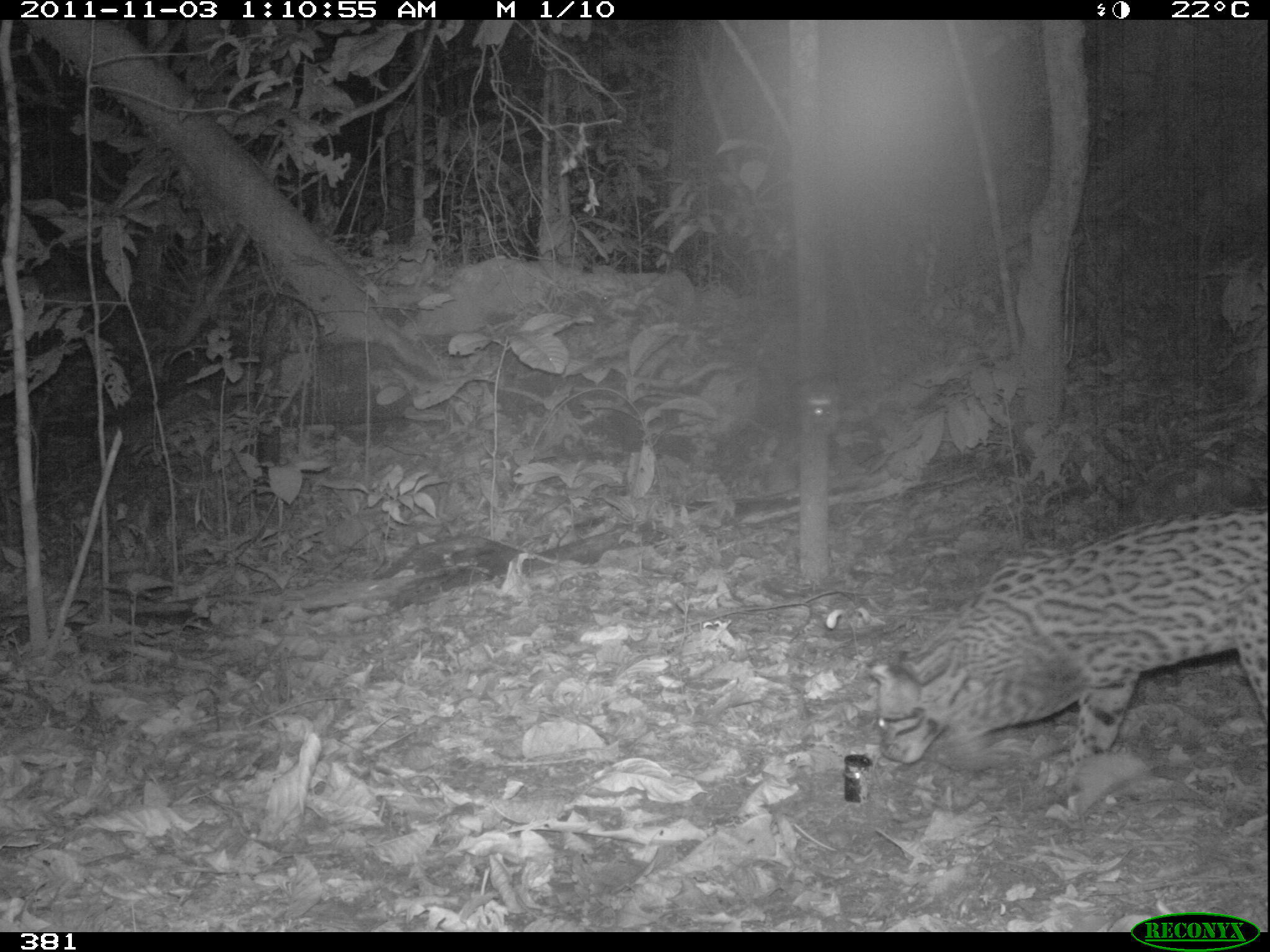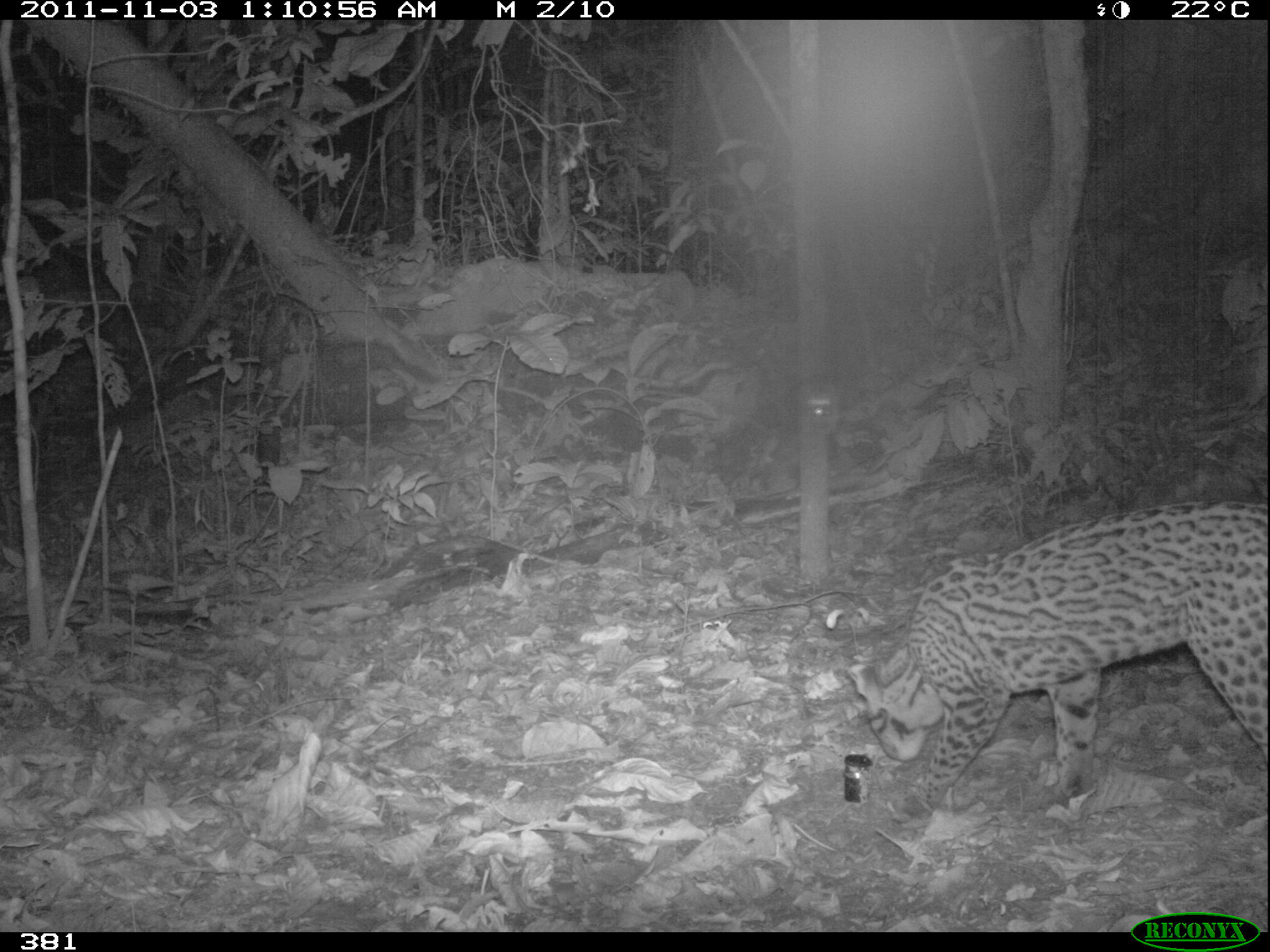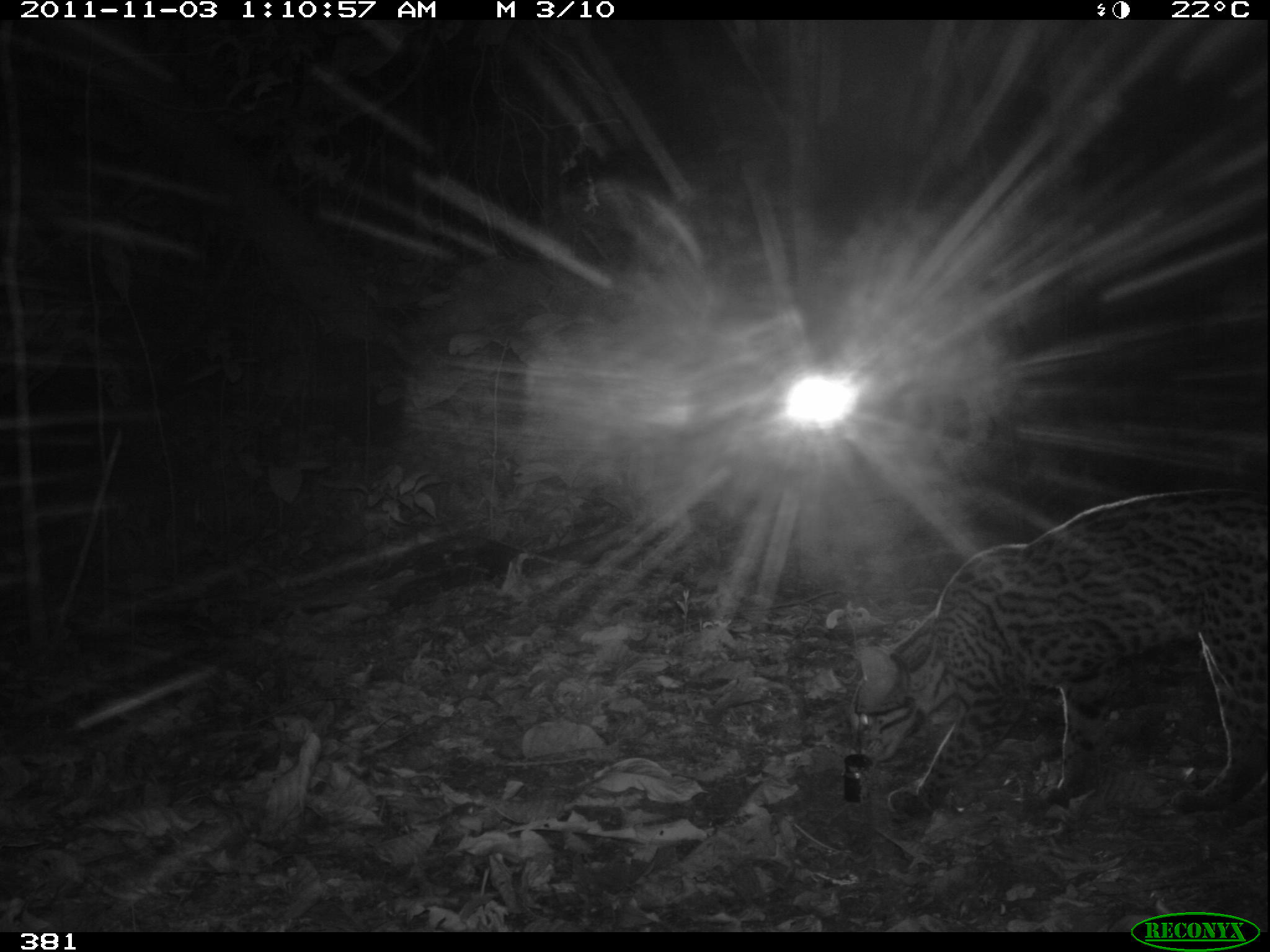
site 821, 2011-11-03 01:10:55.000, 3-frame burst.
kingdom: Animalia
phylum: Chordata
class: Mammalia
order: Carnivora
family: Felidae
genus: Leopardus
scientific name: Leopardus pardalis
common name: ocelot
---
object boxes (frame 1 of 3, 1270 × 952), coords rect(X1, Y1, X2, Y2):
leopardus pardalis: rect(870, 506, 1270, 768)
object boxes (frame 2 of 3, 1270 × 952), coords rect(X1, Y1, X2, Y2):
leopardus pardalis: rect(845, 501, 1270, 831)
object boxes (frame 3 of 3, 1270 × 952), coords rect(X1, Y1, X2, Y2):
leopardus pardalis: rect(848, 486, 1270, 824)